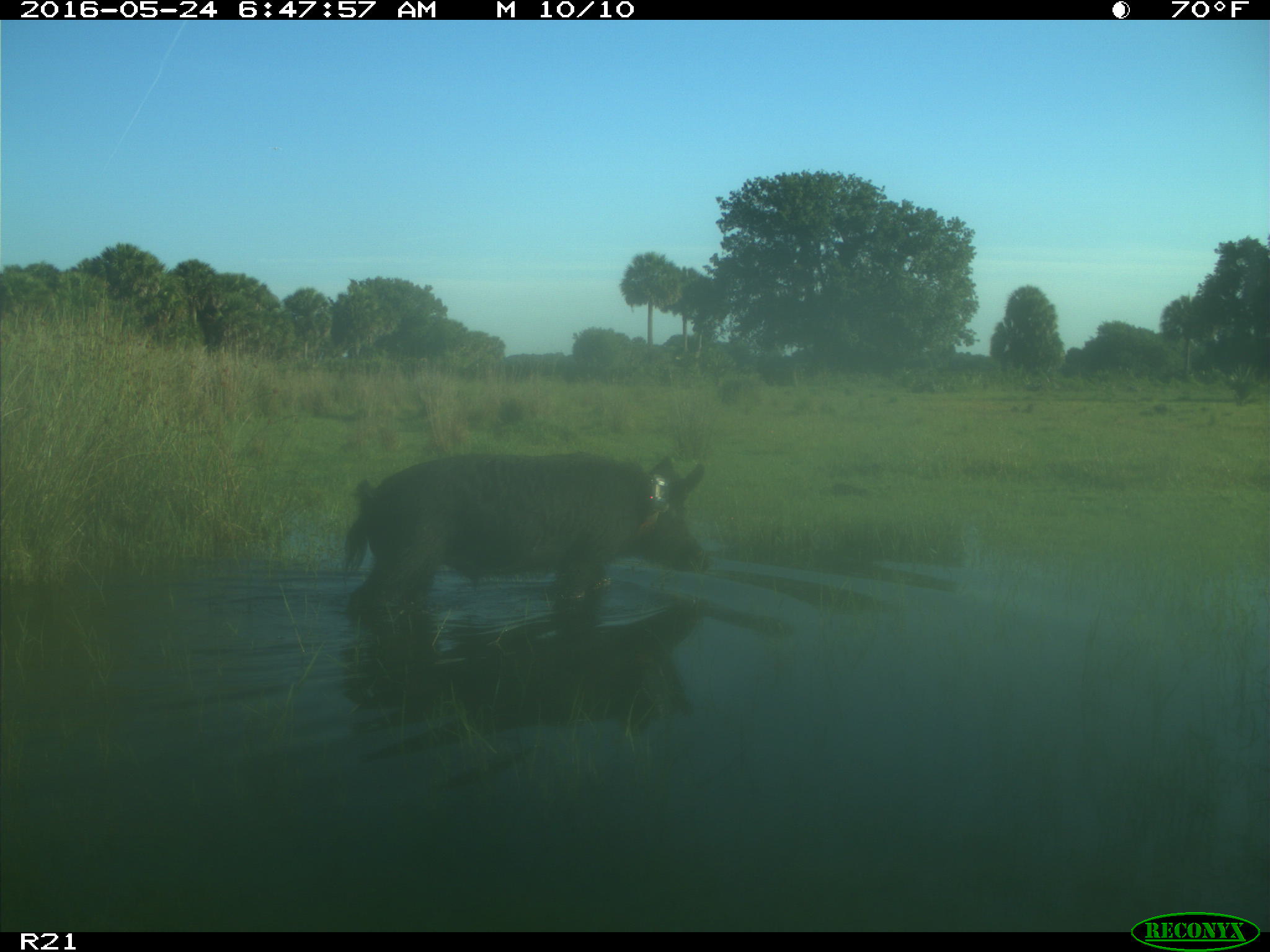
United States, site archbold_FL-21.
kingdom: Animalia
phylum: Chordata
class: Mammalia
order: Artiodactyla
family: Suidae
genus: Sus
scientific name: Sus scrofa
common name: wild boar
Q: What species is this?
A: Sus scrofa (wild boar).